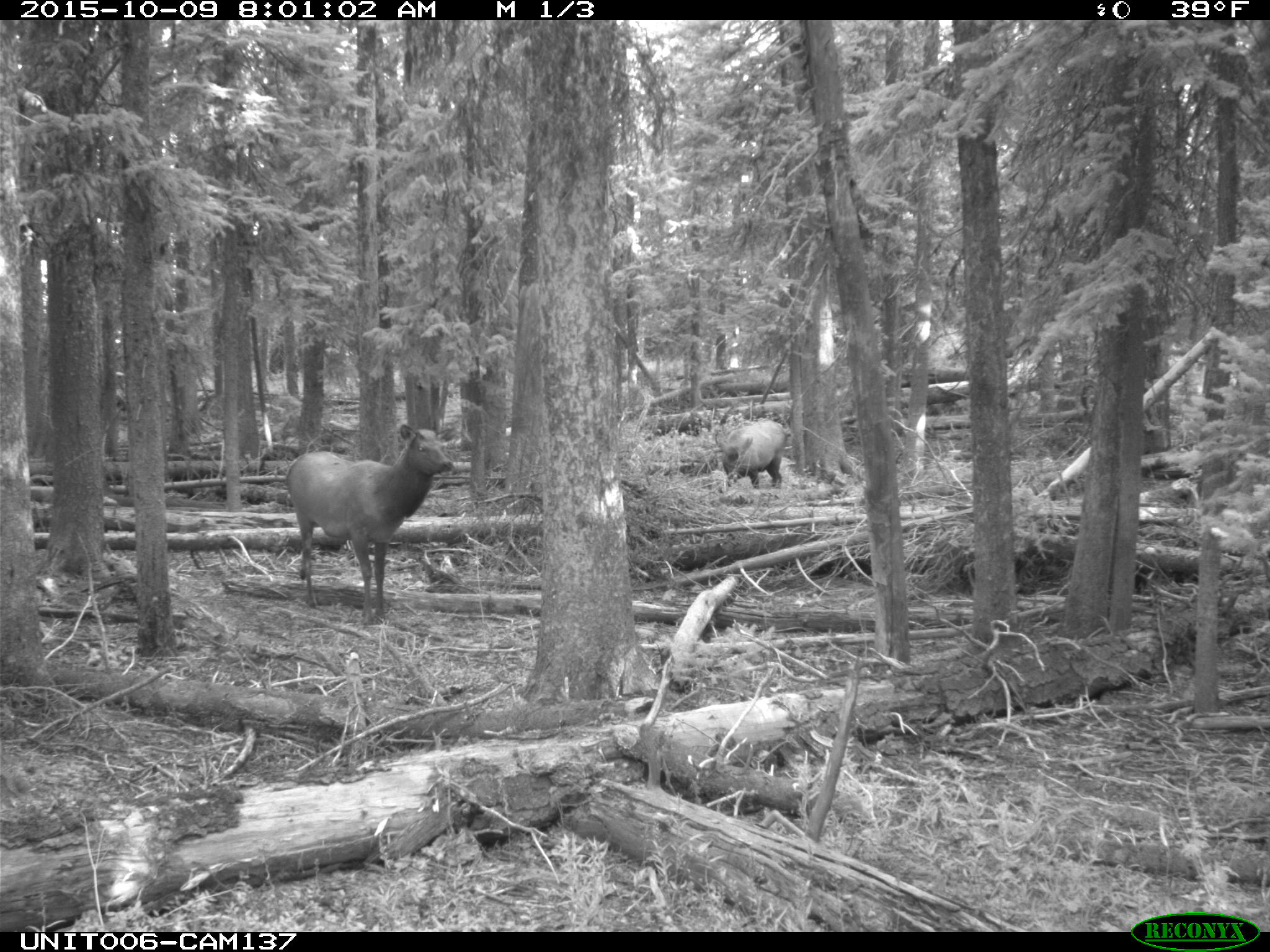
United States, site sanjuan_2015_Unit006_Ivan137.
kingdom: Animalia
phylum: Chordata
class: Mammalia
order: Artiodactyla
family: Cervidae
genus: Cervus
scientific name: Cervus elaphus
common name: red deer